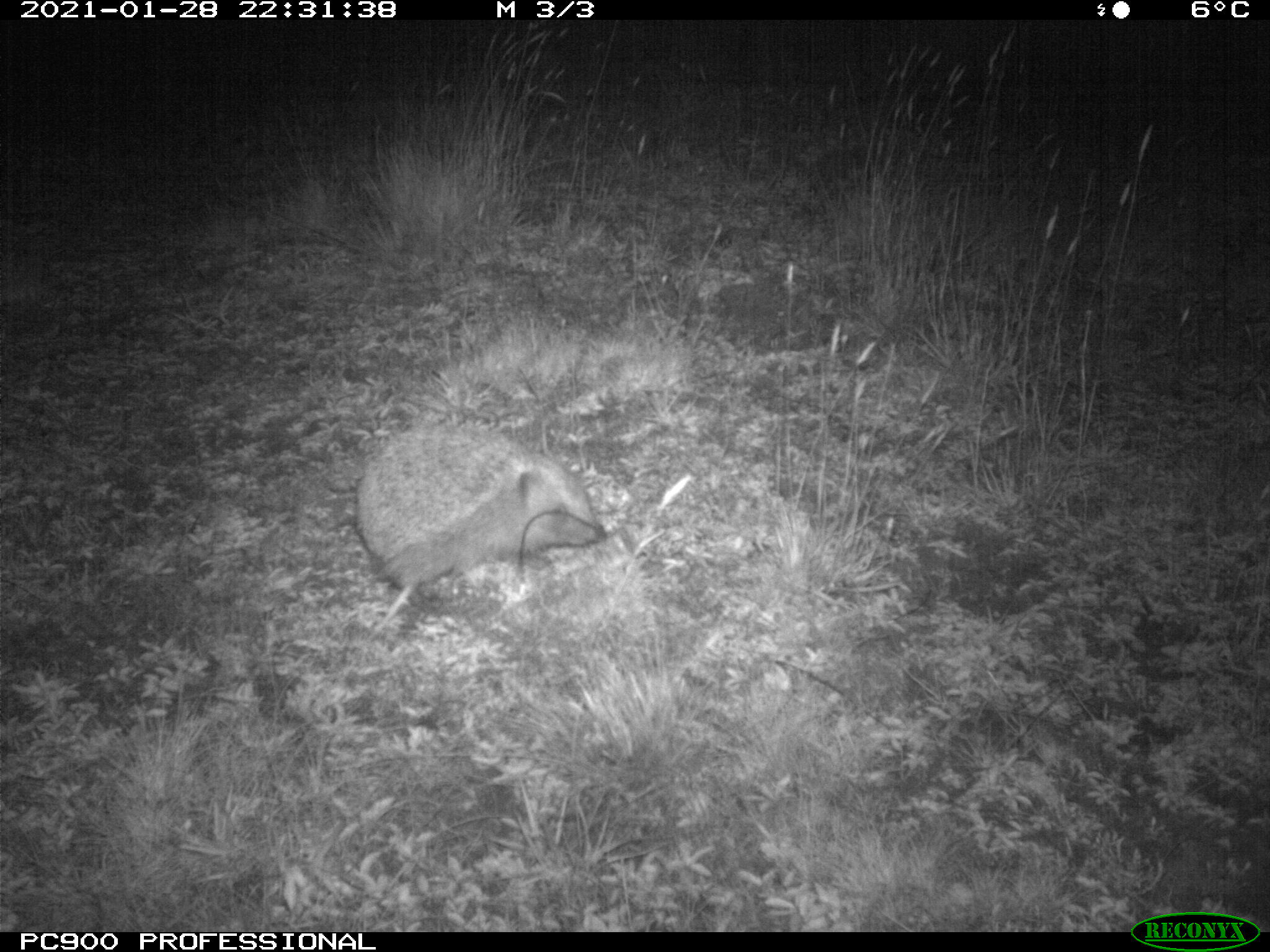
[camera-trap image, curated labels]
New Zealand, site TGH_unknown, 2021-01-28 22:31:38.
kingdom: Animalia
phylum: Chordata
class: Mammalia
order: Eulipotyphla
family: Erinaceidae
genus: Erinaceus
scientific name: Erinaceus europaeus europaeus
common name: european hedgehog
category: hedgehog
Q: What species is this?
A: Hedgehog (european hedgehog) (Erinaceus europaeus europaeus).